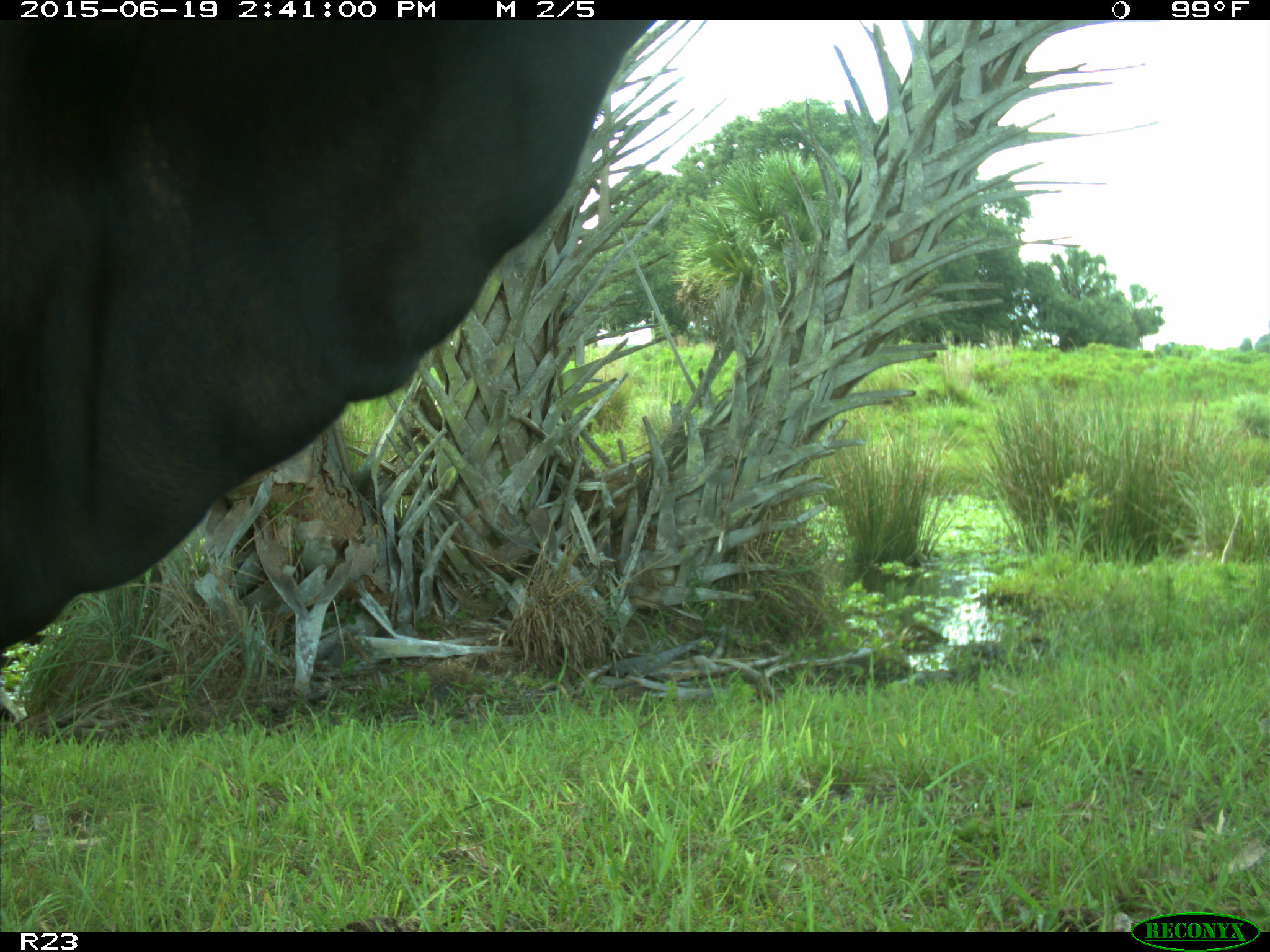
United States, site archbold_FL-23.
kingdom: Animalia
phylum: Chordata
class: Mammalia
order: Artiodactyla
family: Bovidae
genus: Bos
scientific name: Bos taurus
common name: domestic cow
Bos taurus (domestic cow).